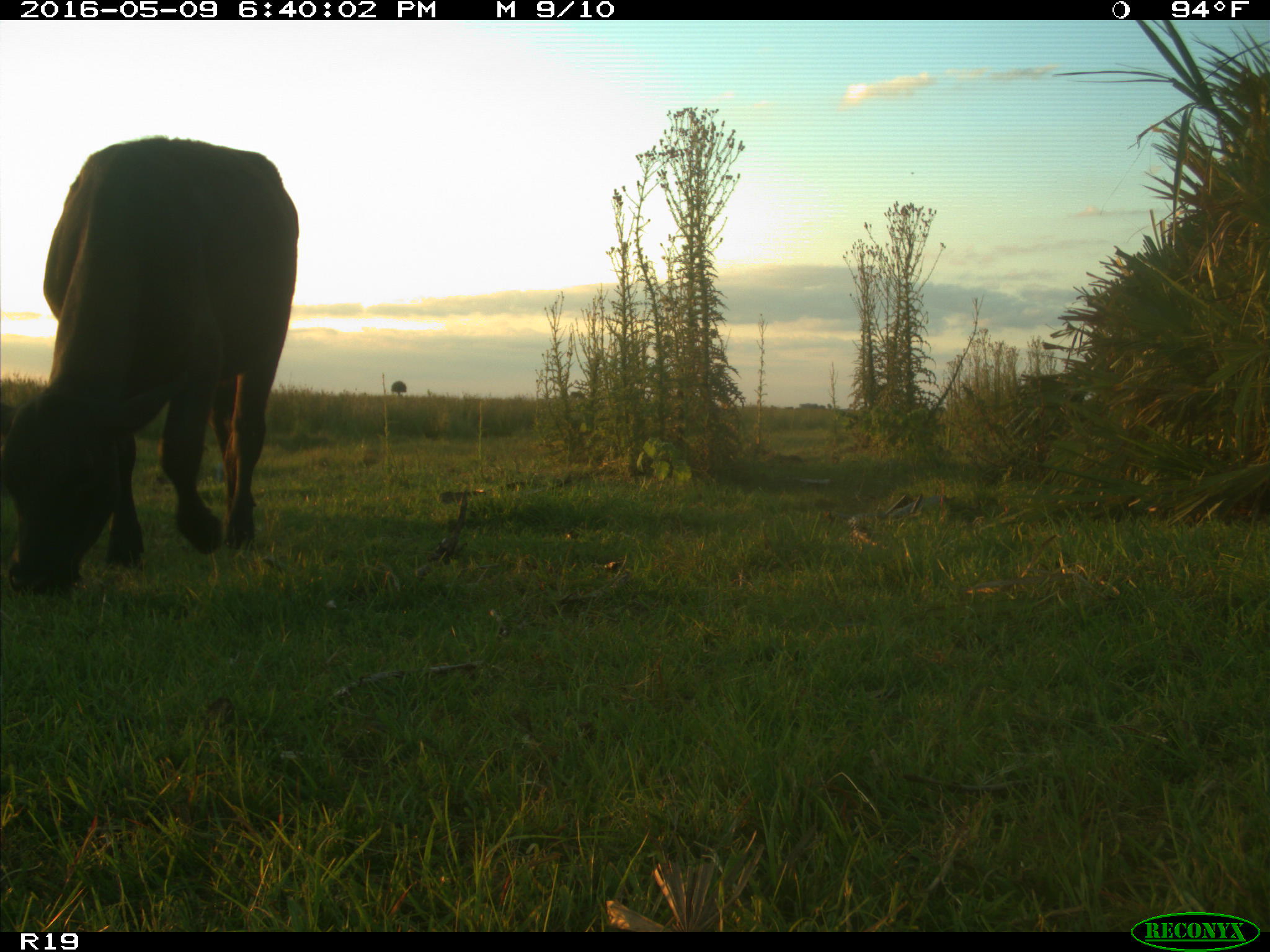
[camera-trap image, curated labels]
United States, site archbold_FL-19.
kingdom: Animalia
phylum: Chordata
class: Mammalia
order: Artiodactyla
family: Bovidae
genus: Bos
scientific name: Bos taurus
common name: domestic cow